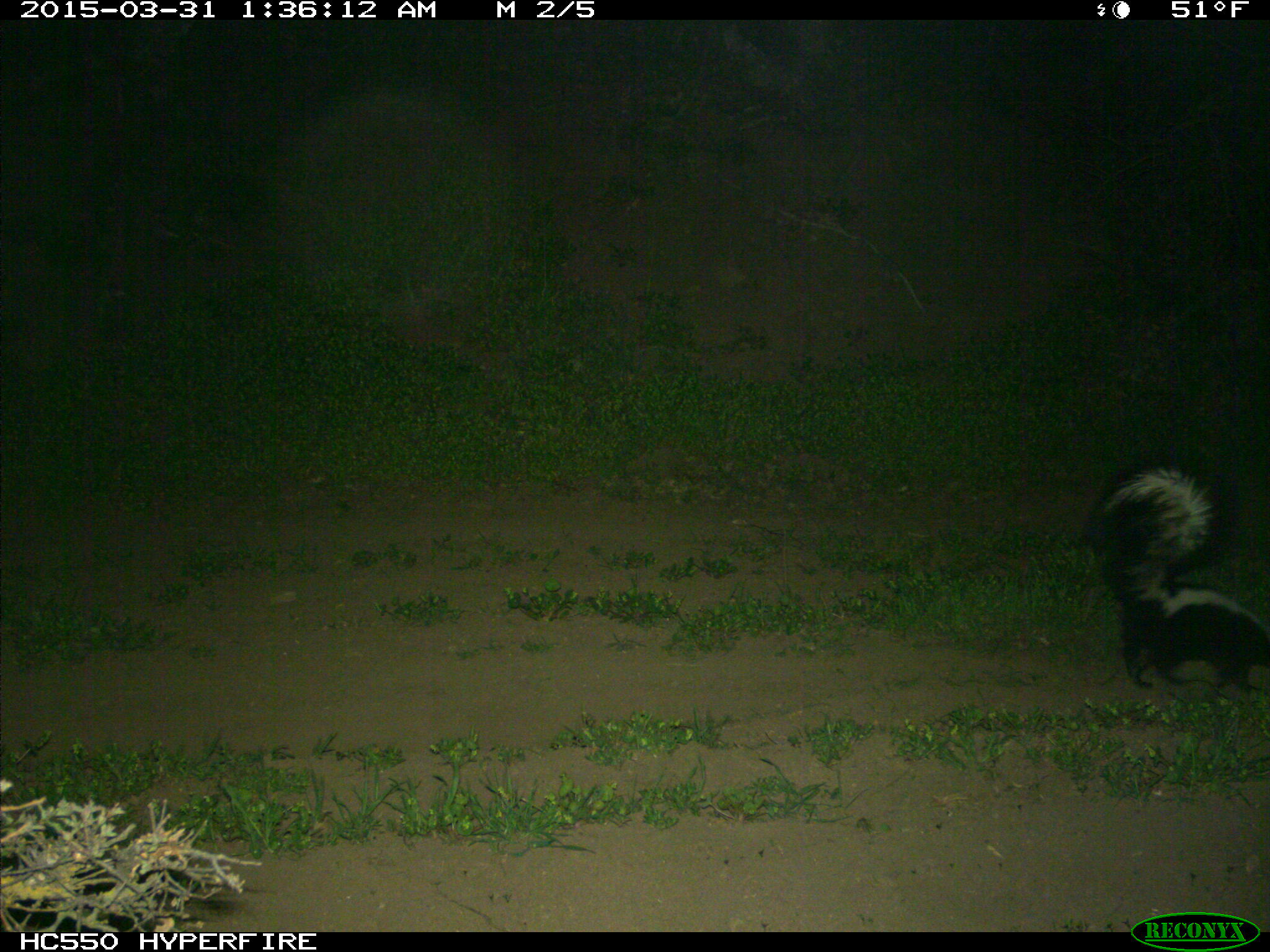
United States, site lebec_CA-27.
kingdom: Animalia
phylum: Chordata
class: Mammalia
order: Carnivora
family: Mephitidae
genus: Mephitis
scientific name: Mephitis mephitis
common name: striped skunk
Mephitis mephitis (striped skunk).